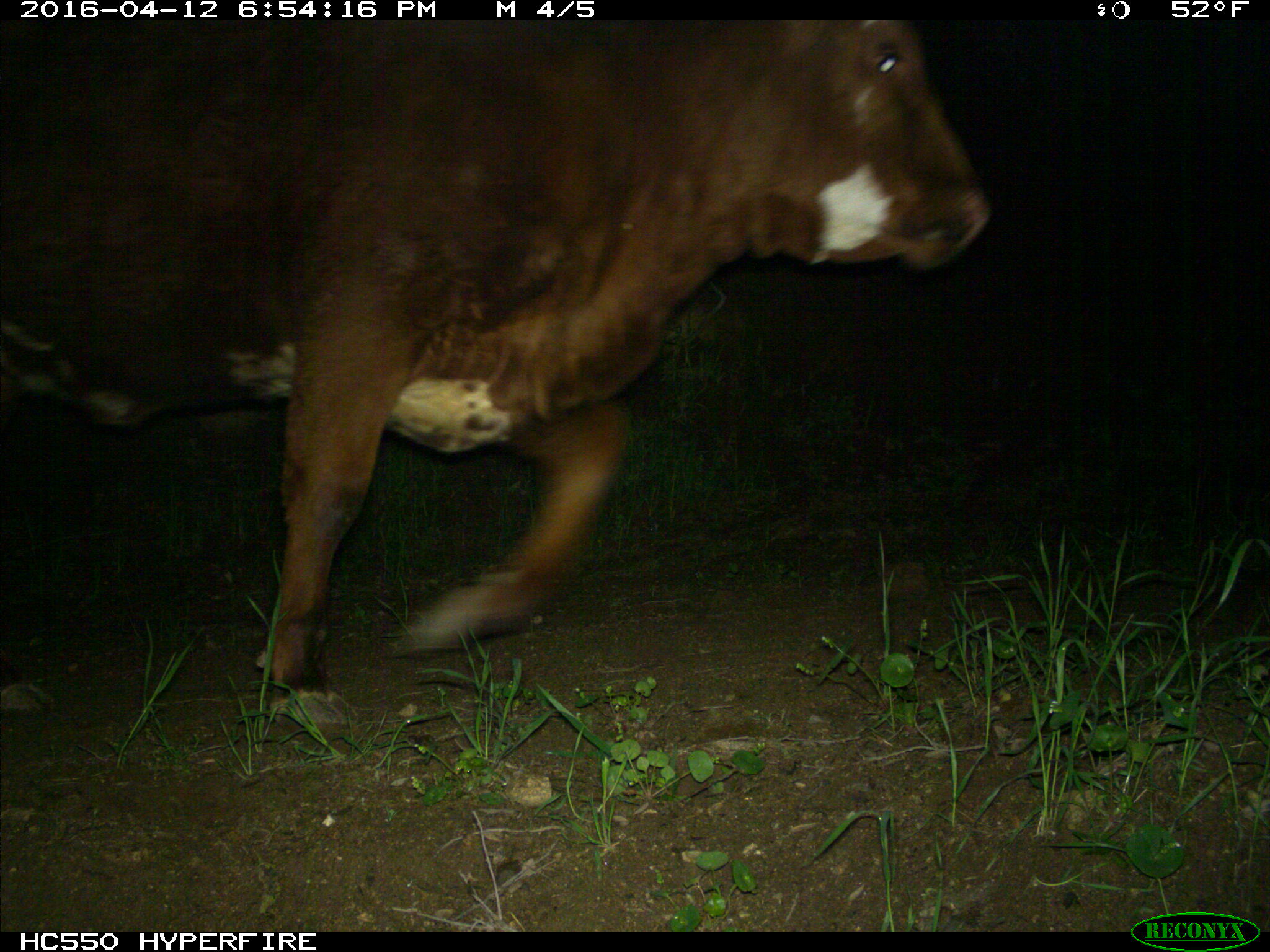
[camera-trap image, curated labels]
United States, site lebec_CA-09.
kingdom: Animalia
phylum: Chordata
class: Mammalia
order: Artiodactyla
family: Bovidae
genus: Bos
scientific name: Bos taurus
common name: domestic cow